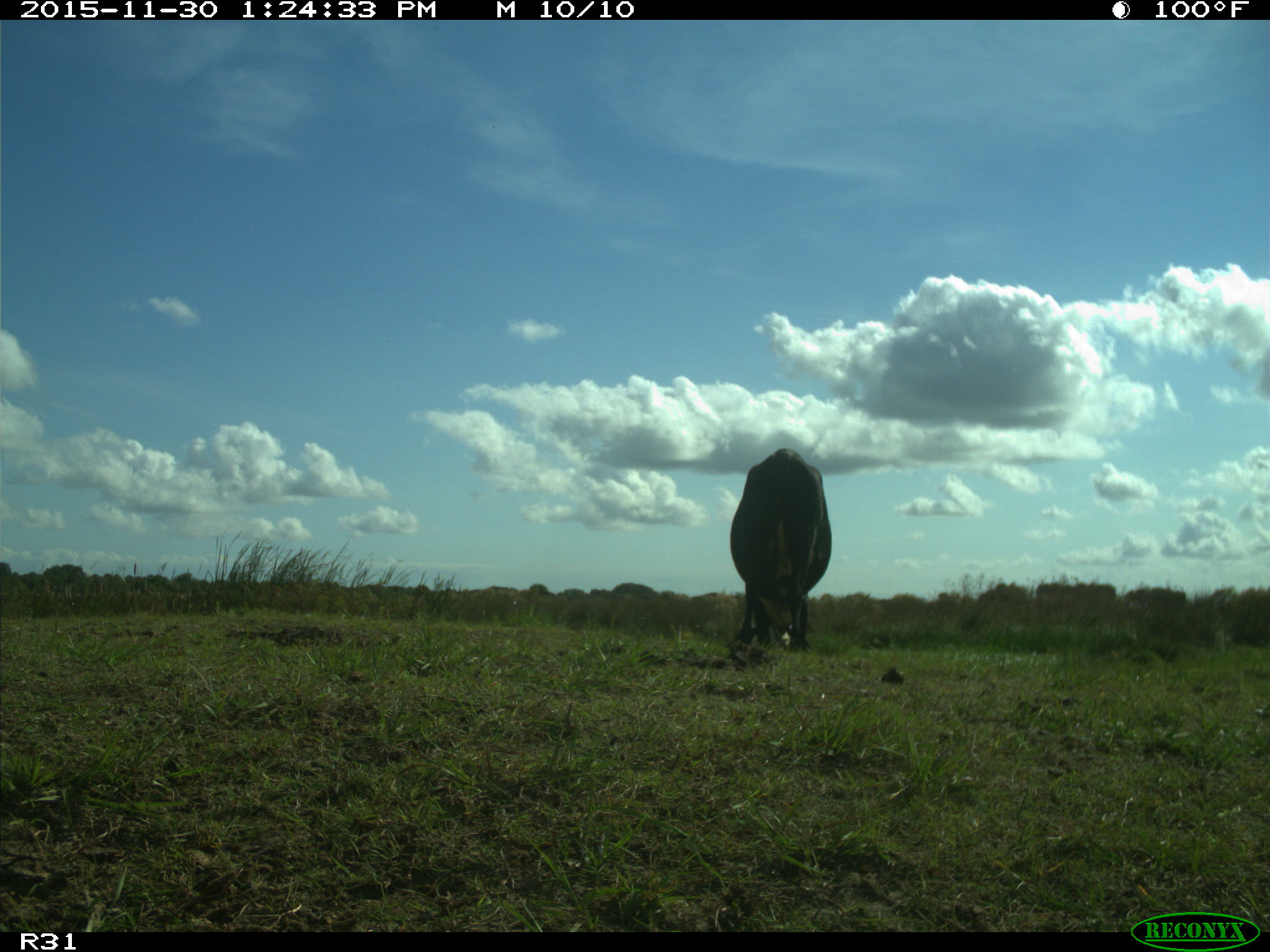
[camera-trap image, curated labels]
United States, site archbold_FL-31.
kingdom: Animalia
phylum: Chordata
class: Mammalia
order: Artiodactyla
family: Bovidae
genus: Bos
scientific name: Bos taurus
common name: domestic cow